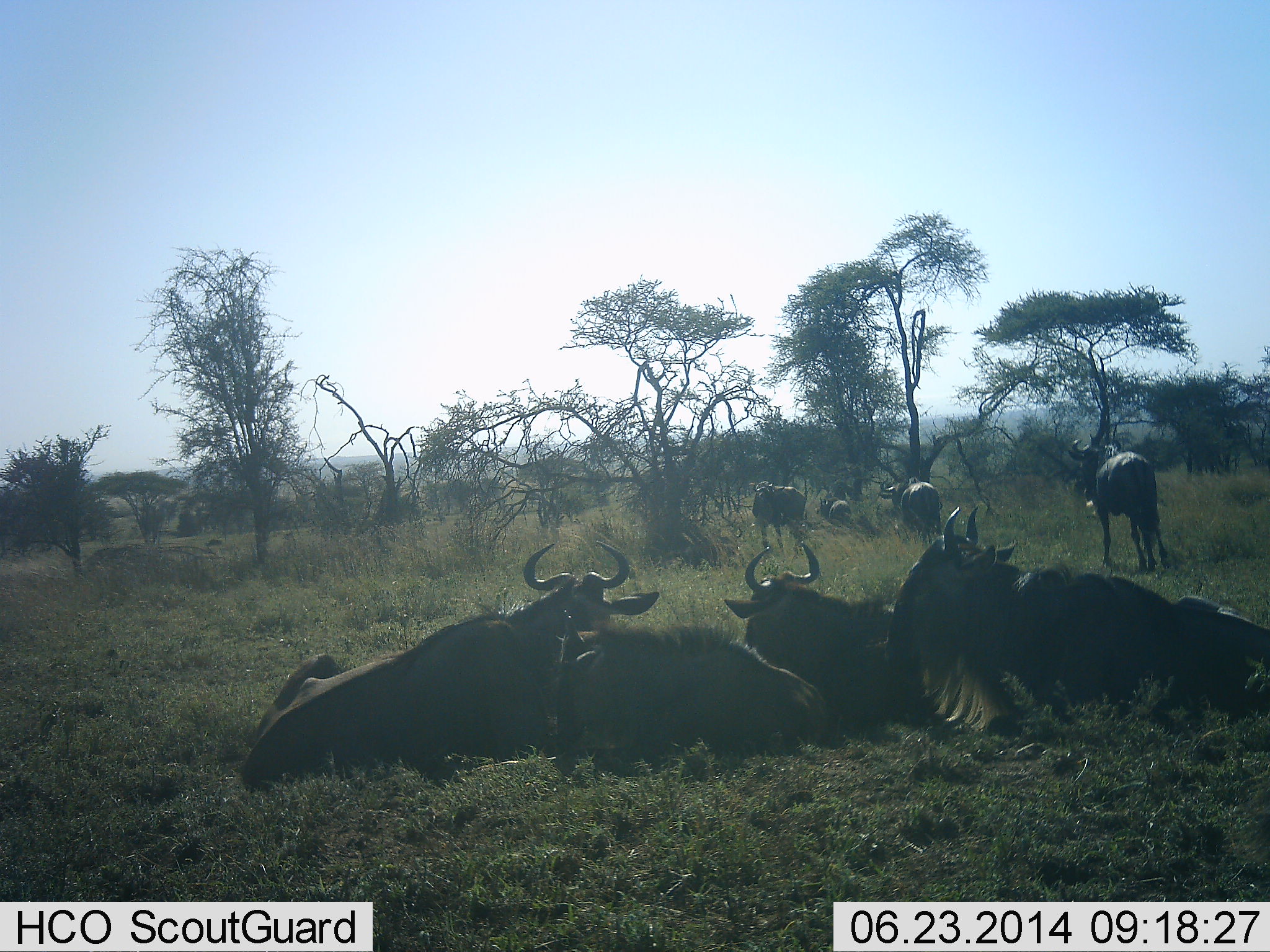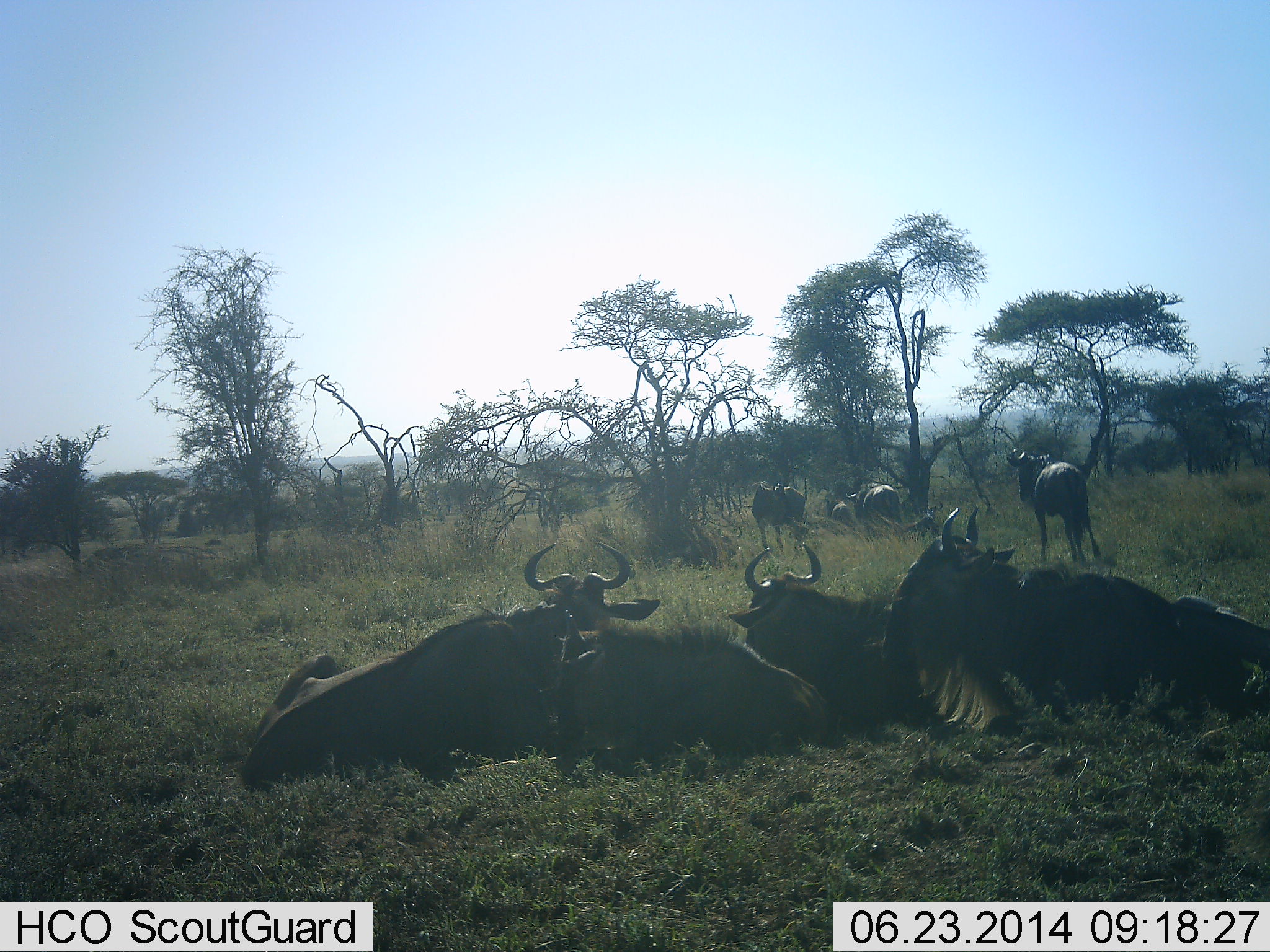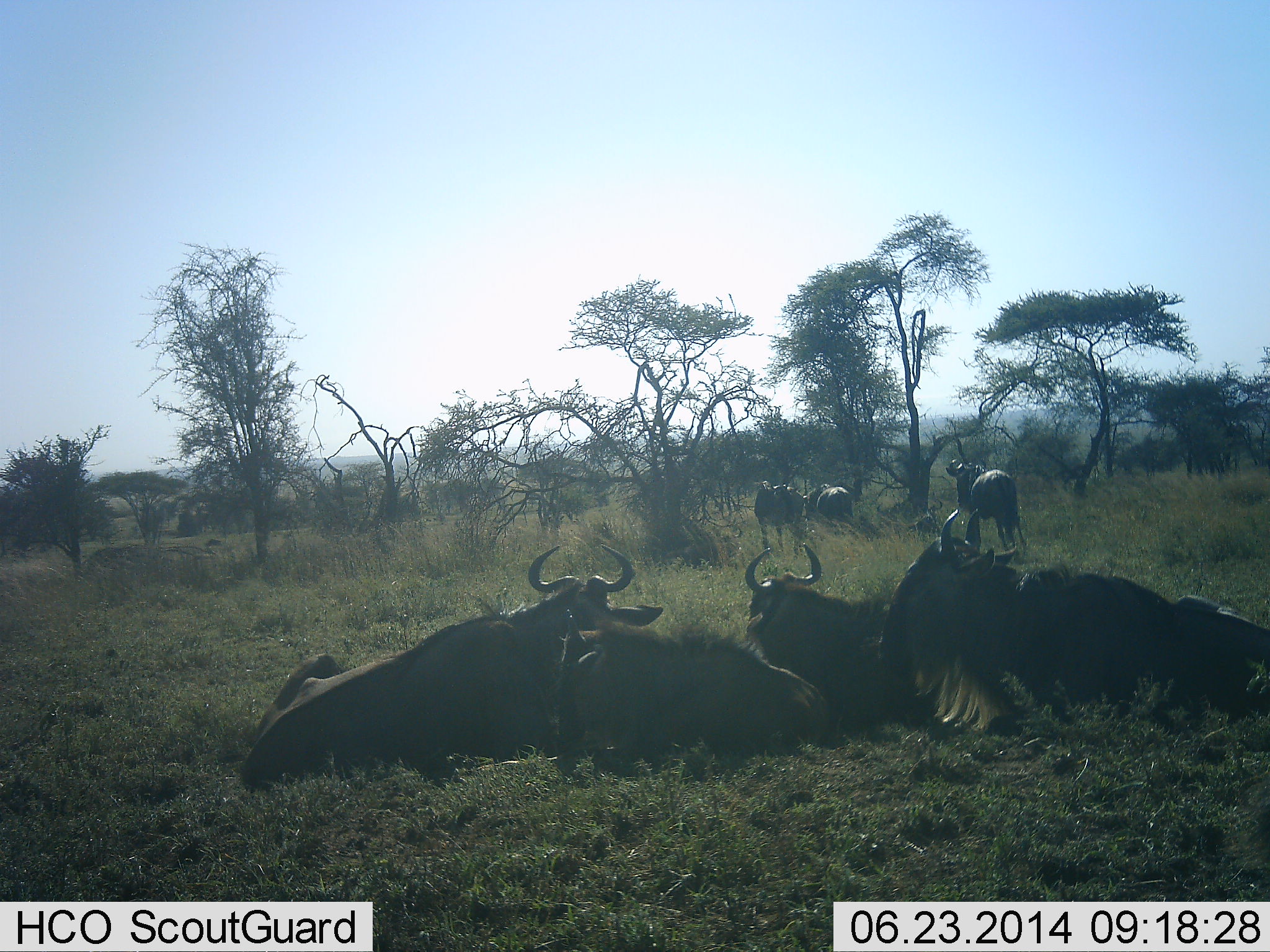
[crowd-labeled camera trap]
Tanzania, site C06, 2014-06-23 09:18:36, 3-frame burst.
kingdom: Animalia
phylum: Chordata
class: Mammalia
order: Artiodactyla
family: Bovidae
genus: Connochaetes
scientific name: Connochaetes taurinus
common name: blue wildebeest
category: wildebeest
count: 8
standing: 30%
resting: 100%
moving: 50%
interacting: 0%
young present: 10%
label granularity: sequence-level